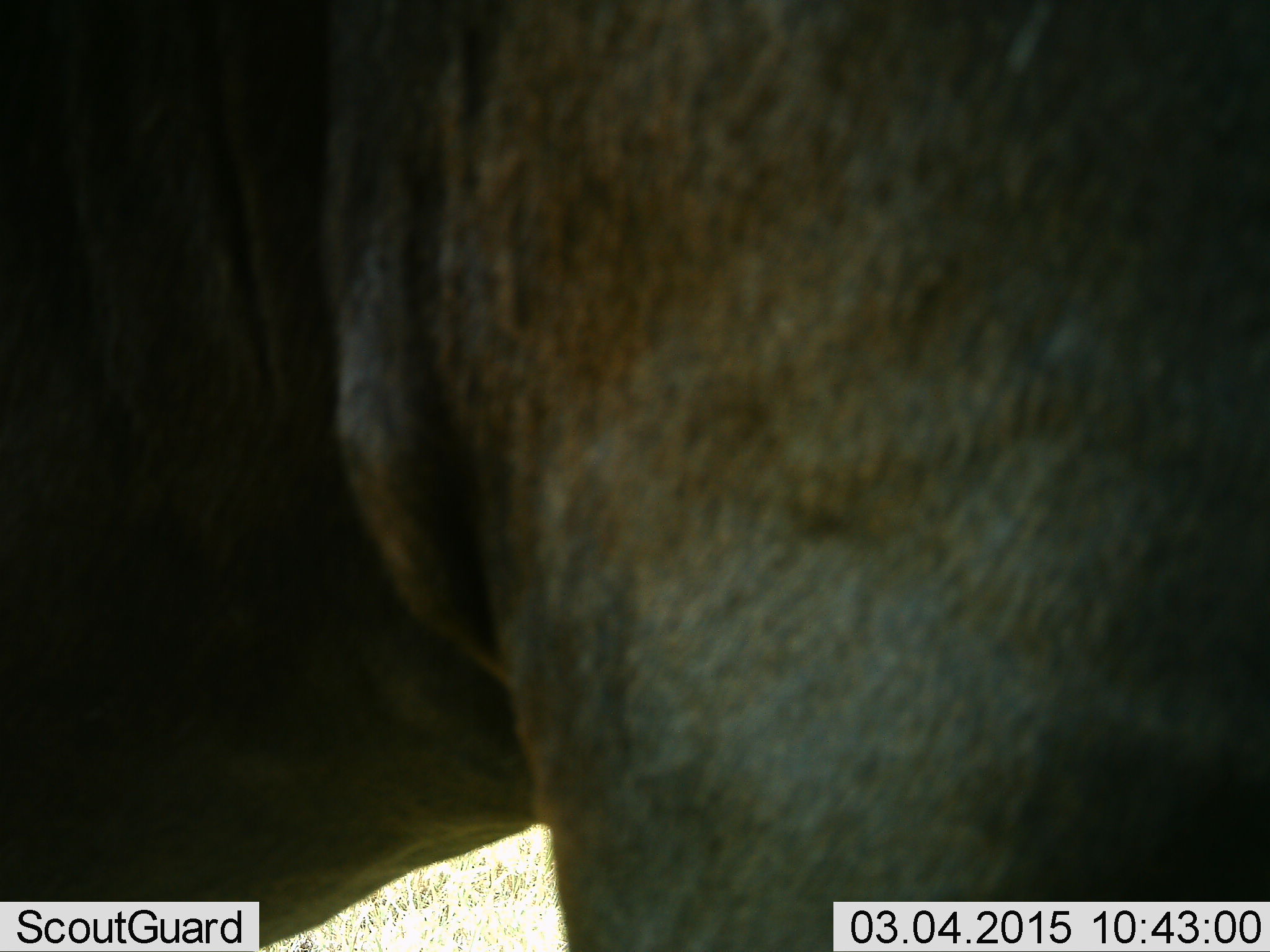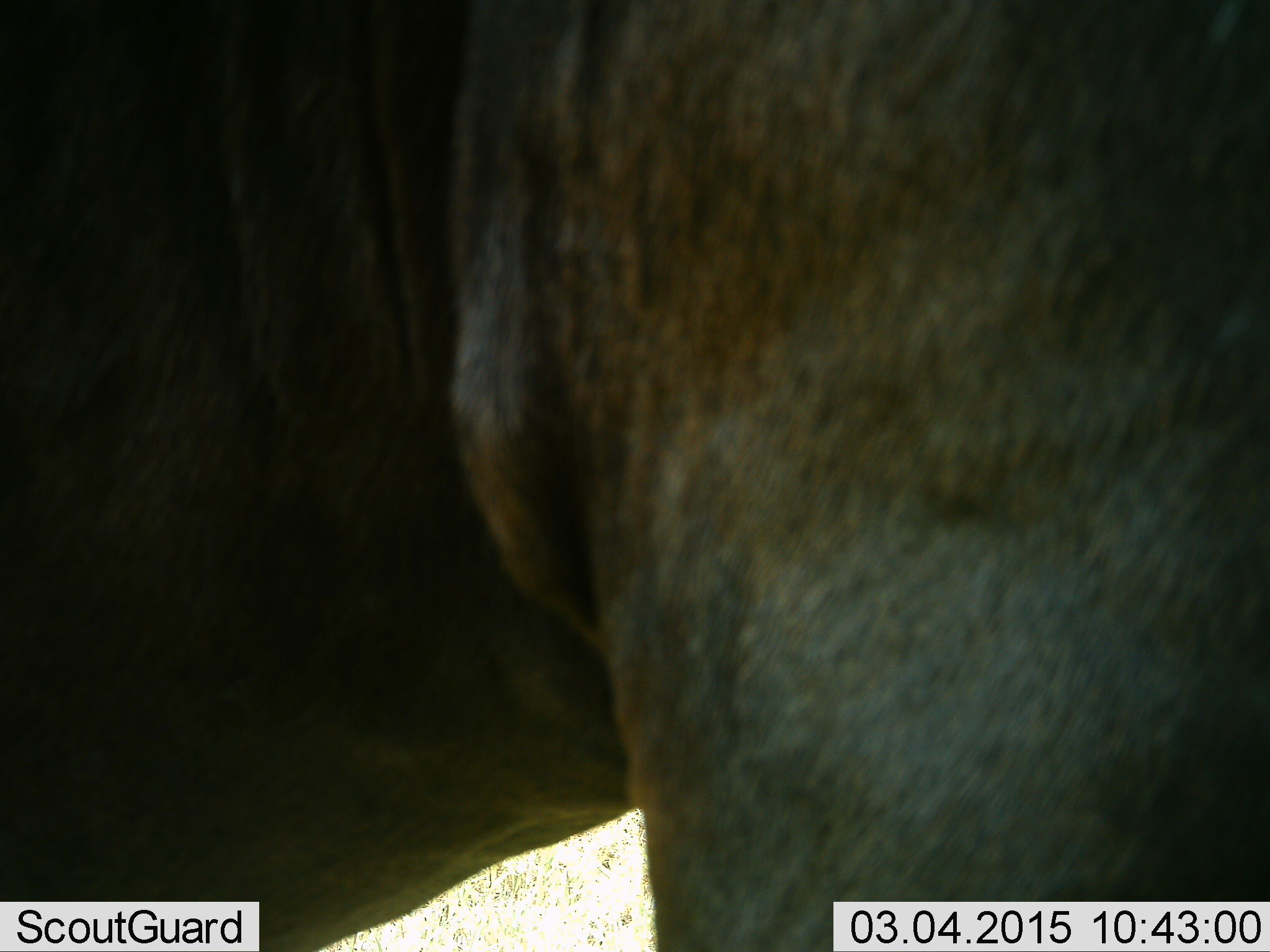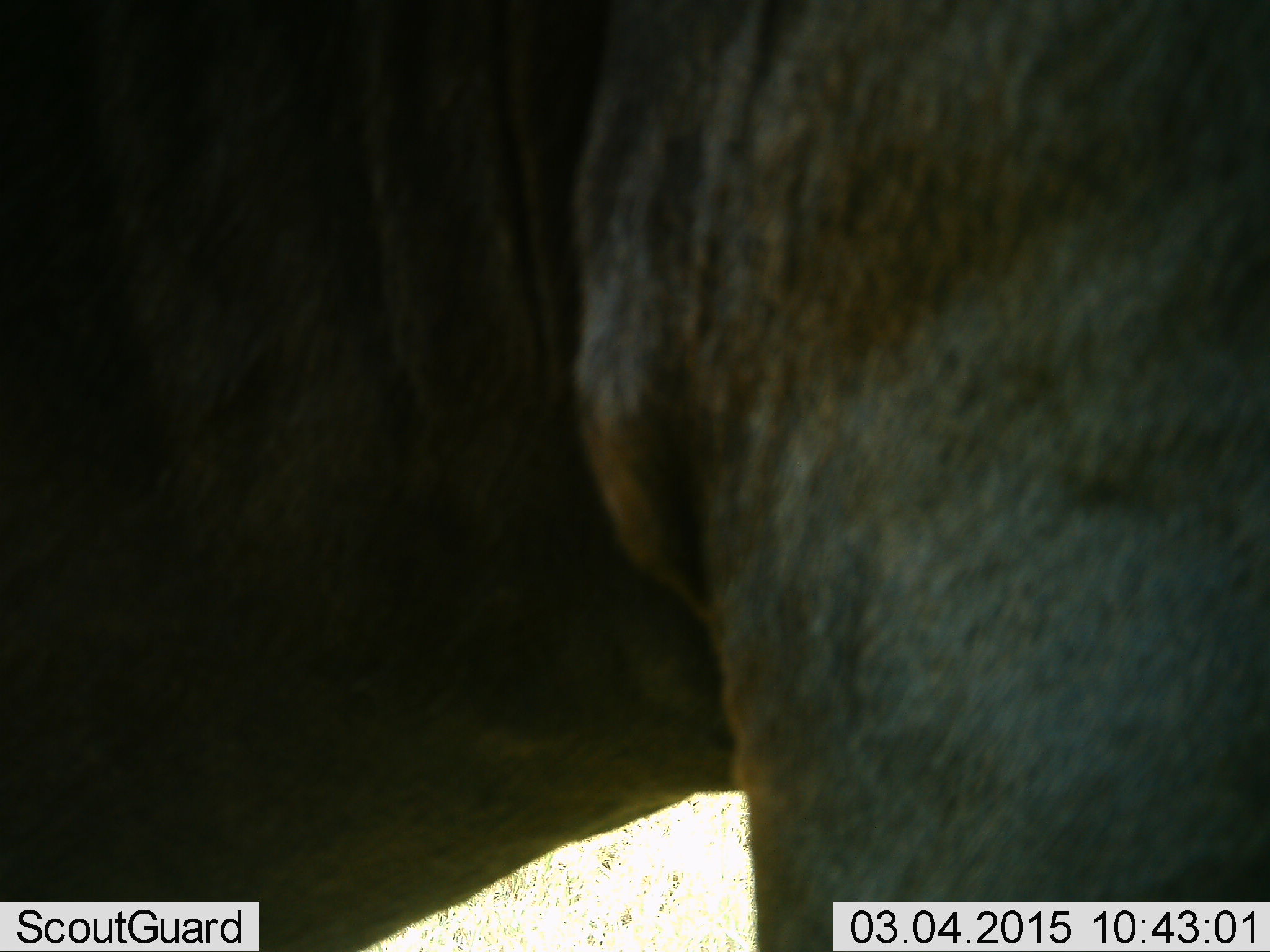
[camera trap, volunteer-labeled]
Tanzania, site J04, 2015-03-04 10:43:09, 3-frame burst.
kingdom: Animalia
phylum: Chordata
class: Mammalia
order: Artiodactyla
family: Bovidae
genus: Connochaetes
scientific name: Connochaetes taurinus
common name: blue wildebeest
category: wildebeest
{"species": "wildebeest (blue wildebeest) (Connochaetes taurinus)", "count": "1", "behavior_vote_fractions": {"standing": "60%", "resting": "0%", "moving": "40%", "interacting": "0%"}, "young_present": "0%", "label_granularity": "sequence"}